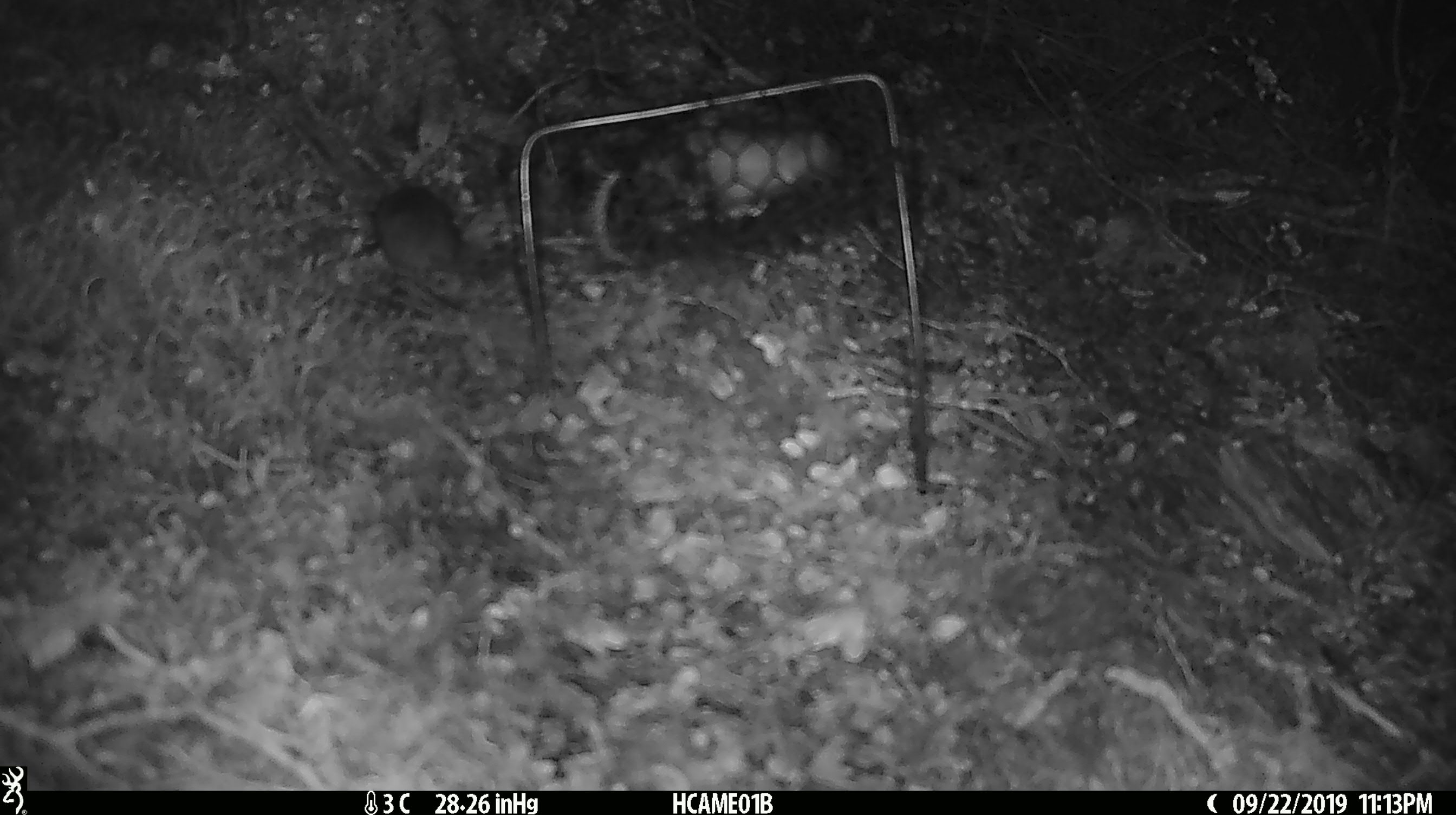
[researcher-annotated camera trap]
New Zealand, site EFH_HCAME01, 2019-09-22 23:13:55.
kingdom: Animalia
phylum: Chordata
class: Mammalia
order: Rodentia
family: Muridae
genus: Mus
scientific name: Mus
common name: mouse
Mouse (Mus).